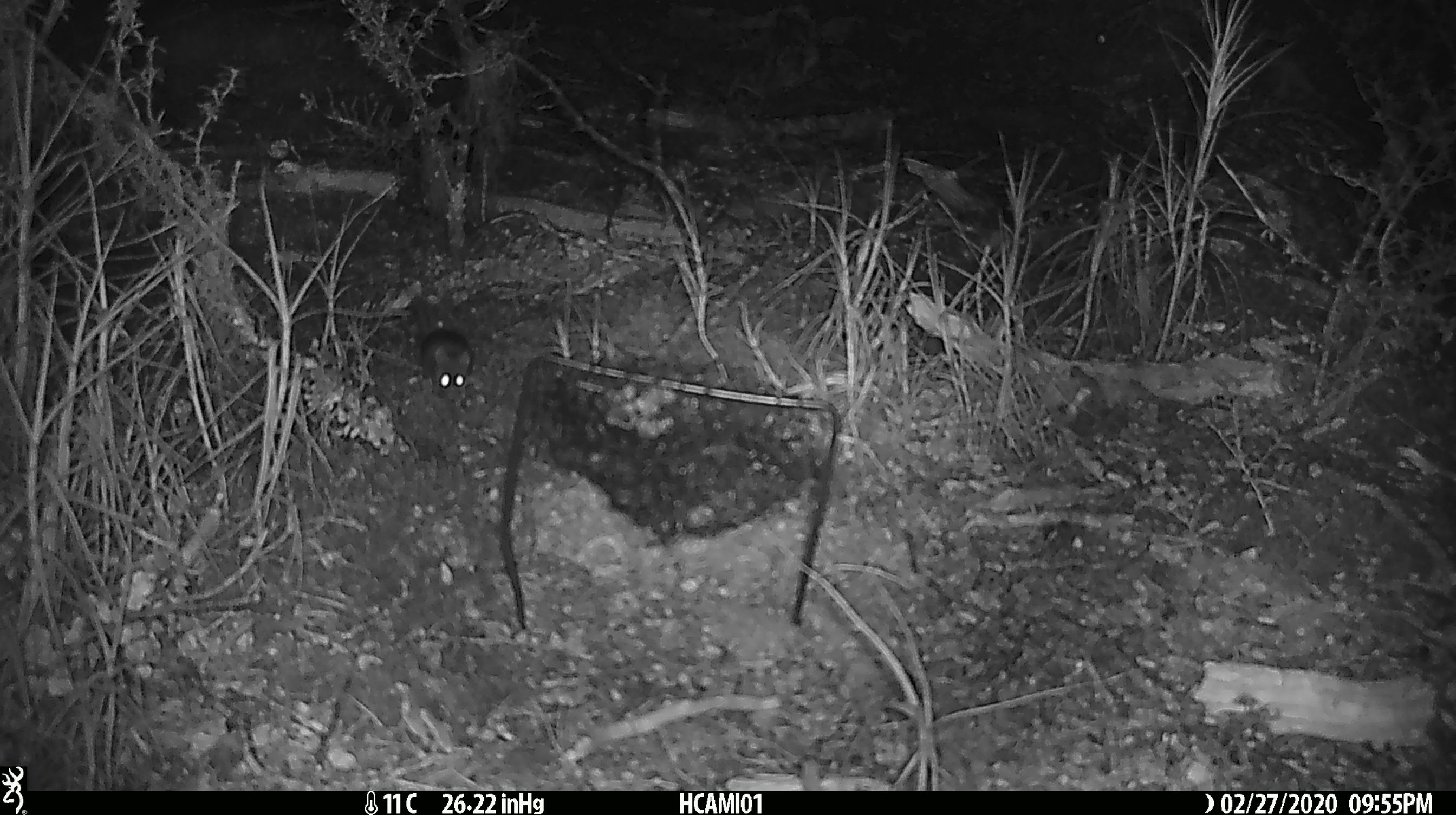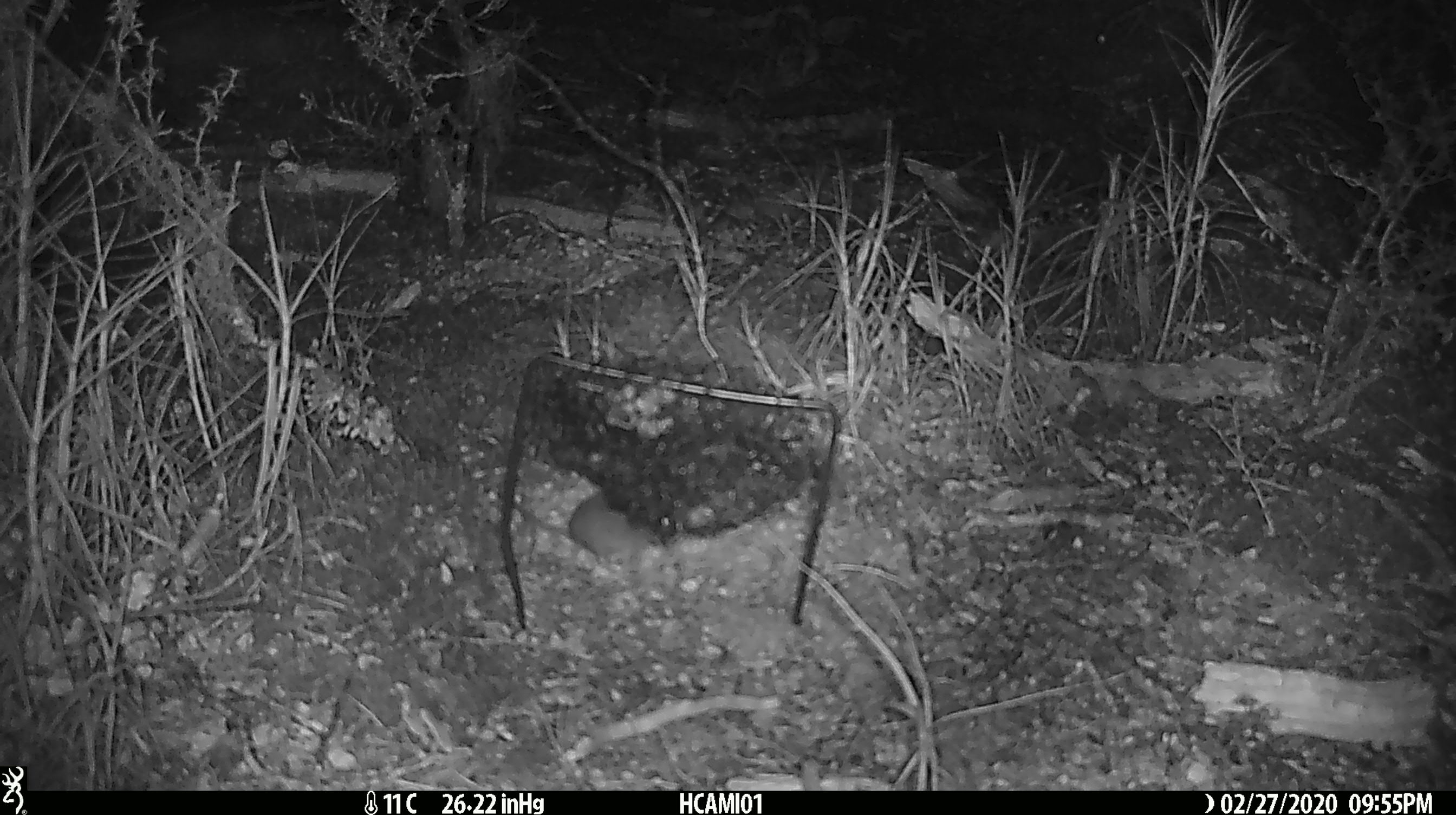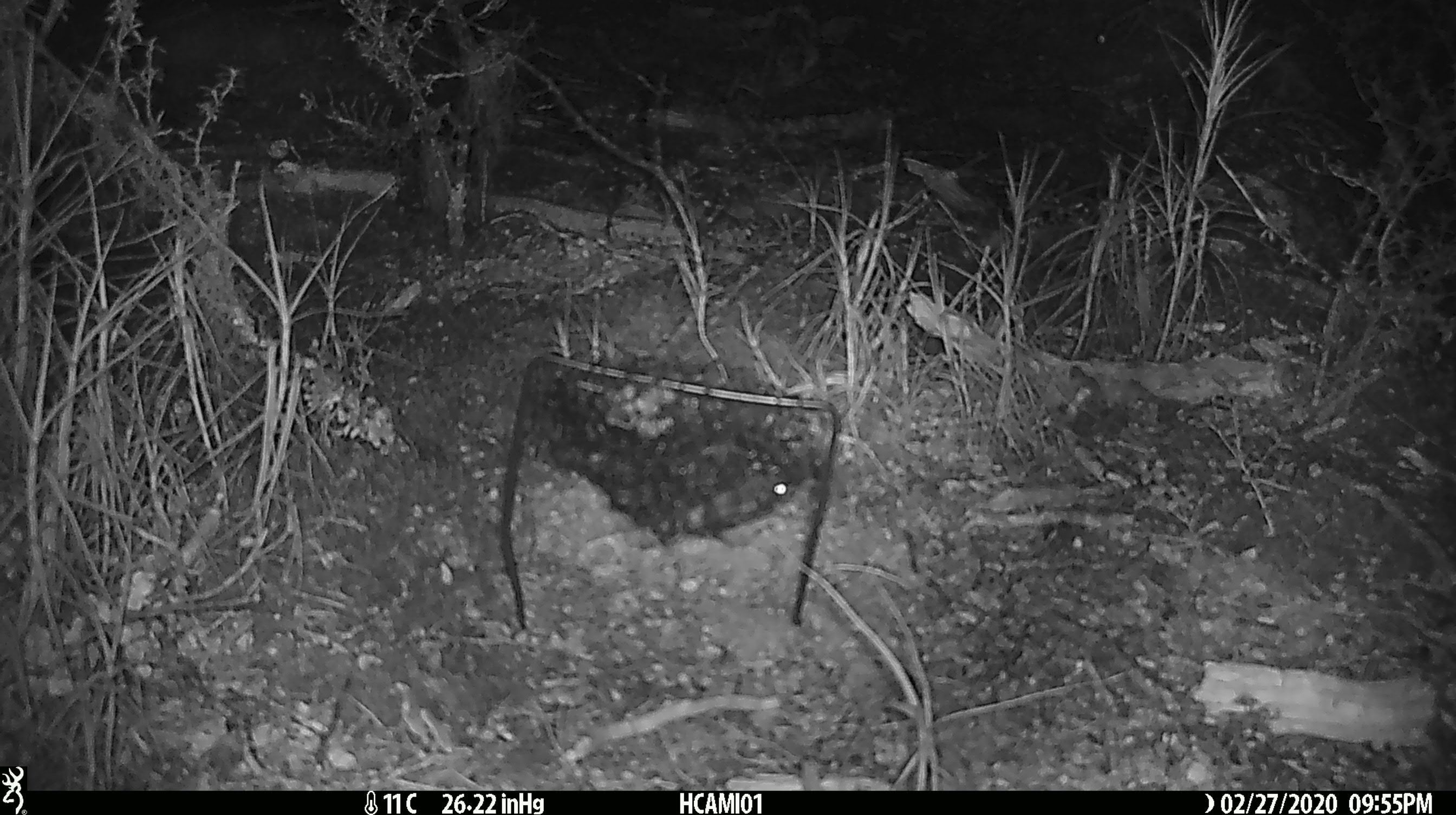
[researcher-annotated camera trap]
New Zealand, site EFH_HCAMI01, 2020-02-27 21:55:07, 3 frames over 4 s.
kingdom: Animalia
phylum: Chordata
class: Mammalia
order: Rodentia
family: Muridae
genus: Mus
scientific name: Mus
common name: mouse